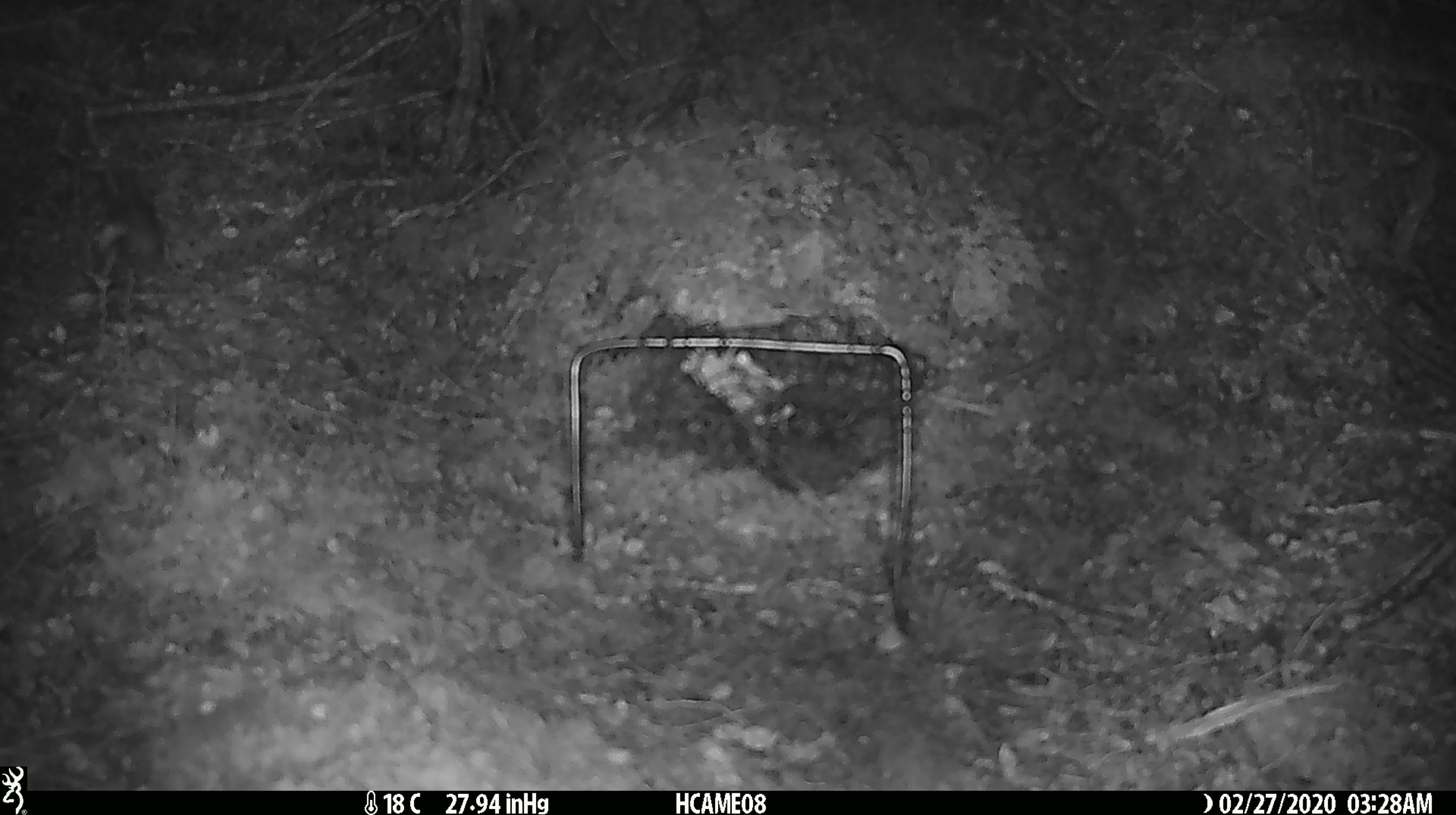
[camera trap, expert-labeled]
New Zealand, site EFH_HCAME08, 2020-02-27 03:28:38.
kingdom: Animalia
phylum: Chordata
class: Mammalia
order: Rodentia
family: Muridae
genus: Mus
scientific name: Mus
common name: mouse